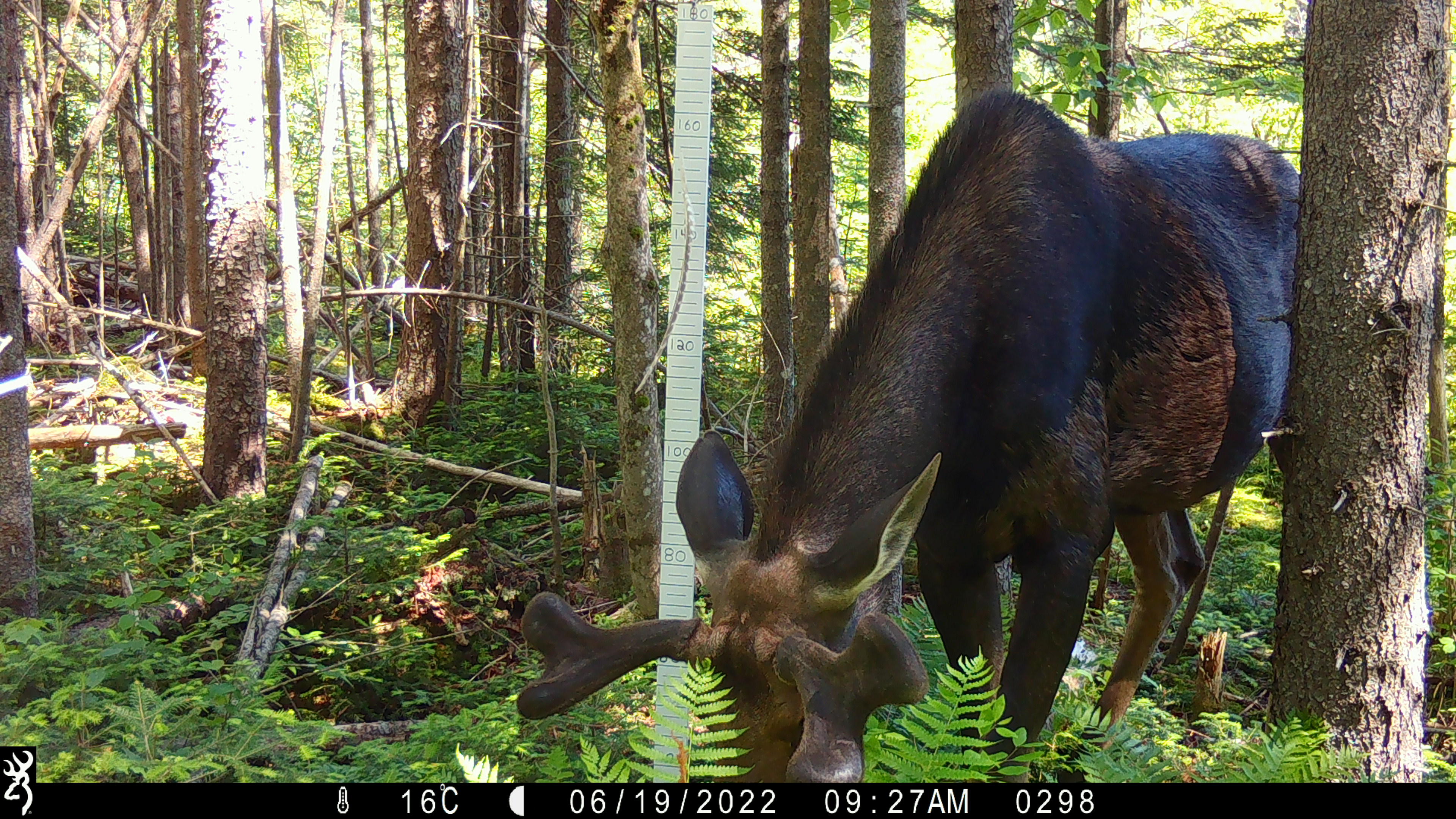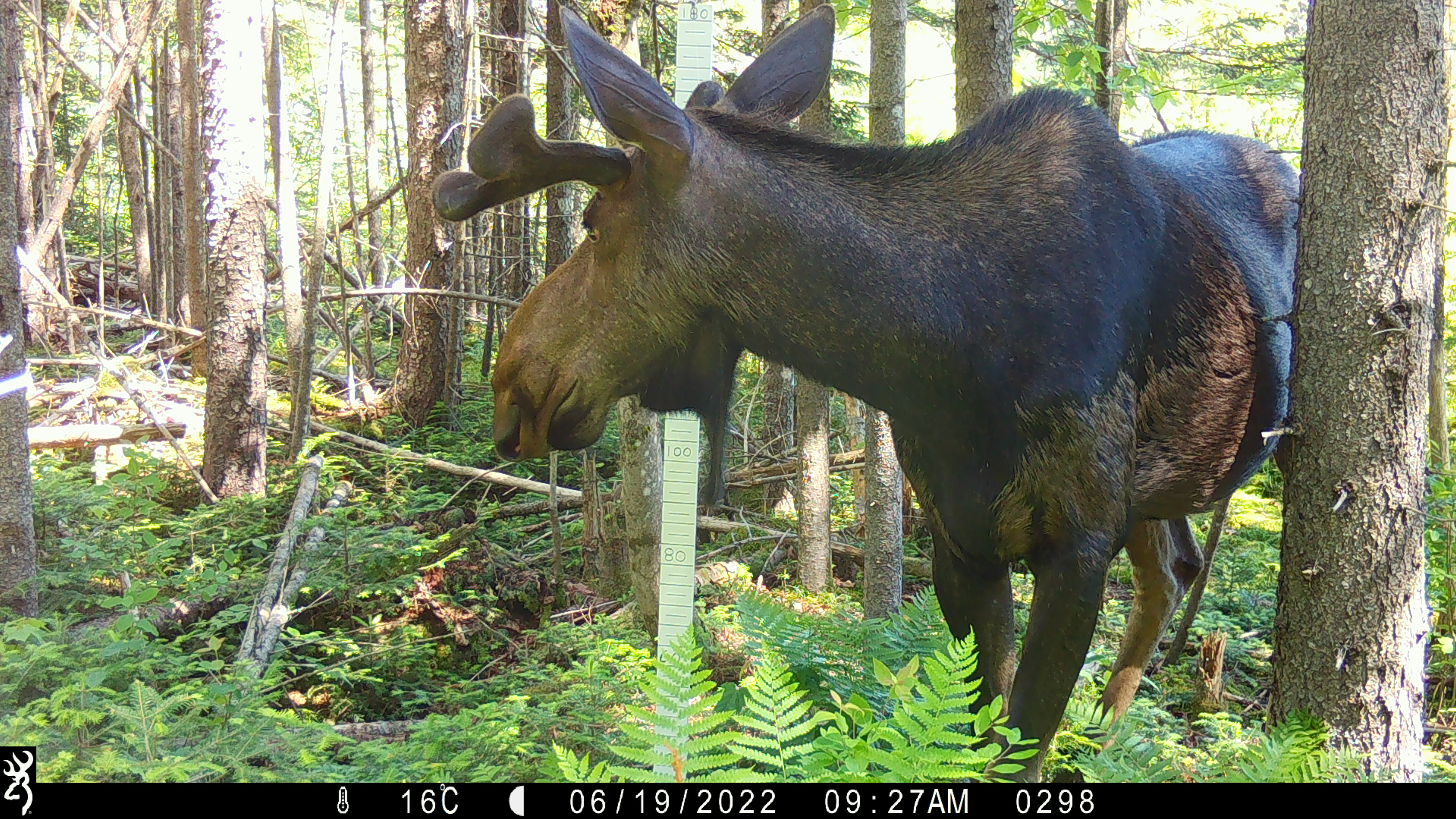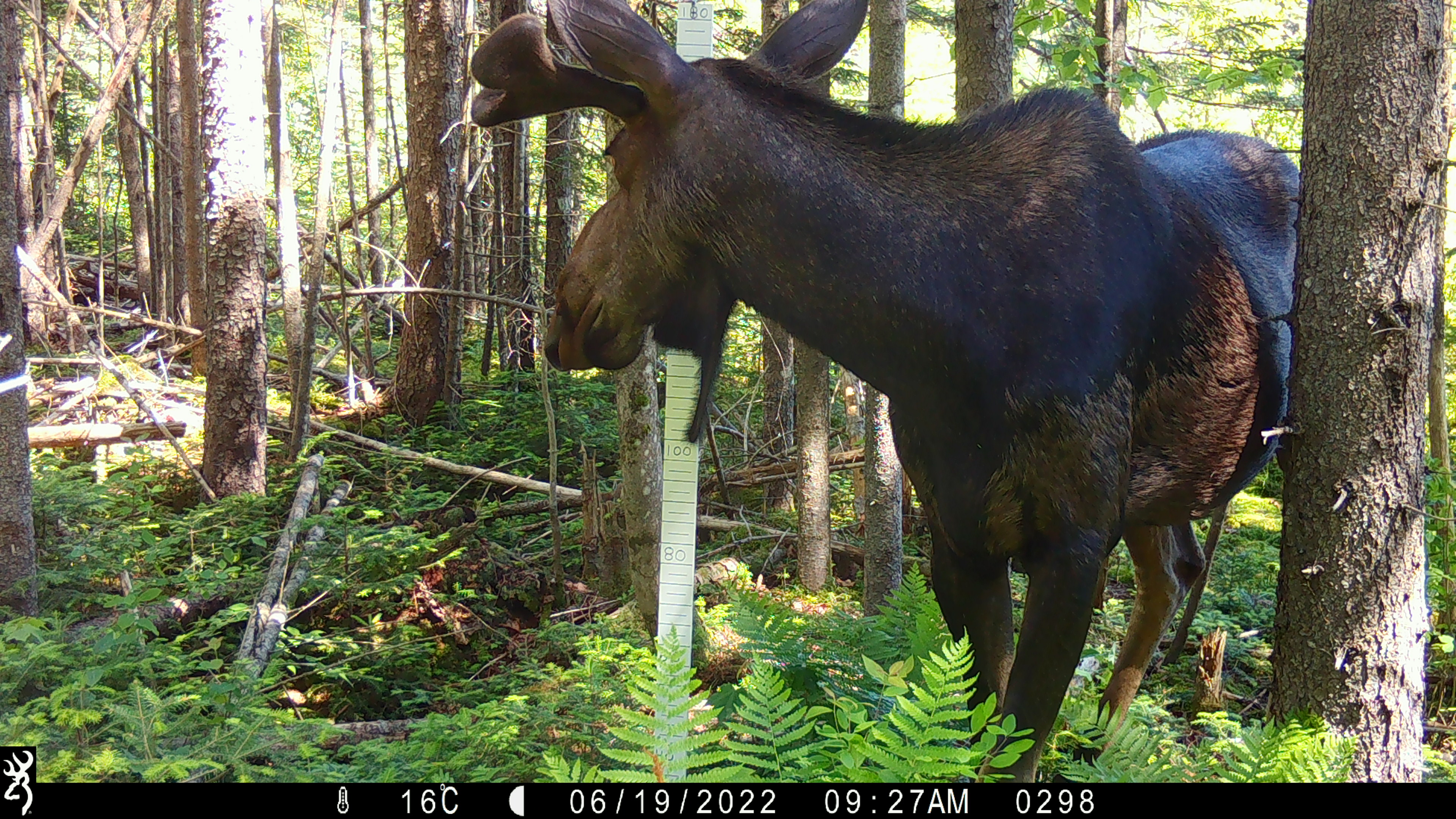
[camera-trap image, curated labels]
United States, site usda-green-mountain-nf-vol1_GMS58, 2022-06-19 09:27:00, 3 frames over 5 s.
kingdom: Animalia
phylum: Chordata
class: Mammalia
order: Artiodactyla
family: Cervidae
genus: Alces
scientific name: Alces alces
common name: moose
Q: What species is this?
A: Moose (Alces alces).